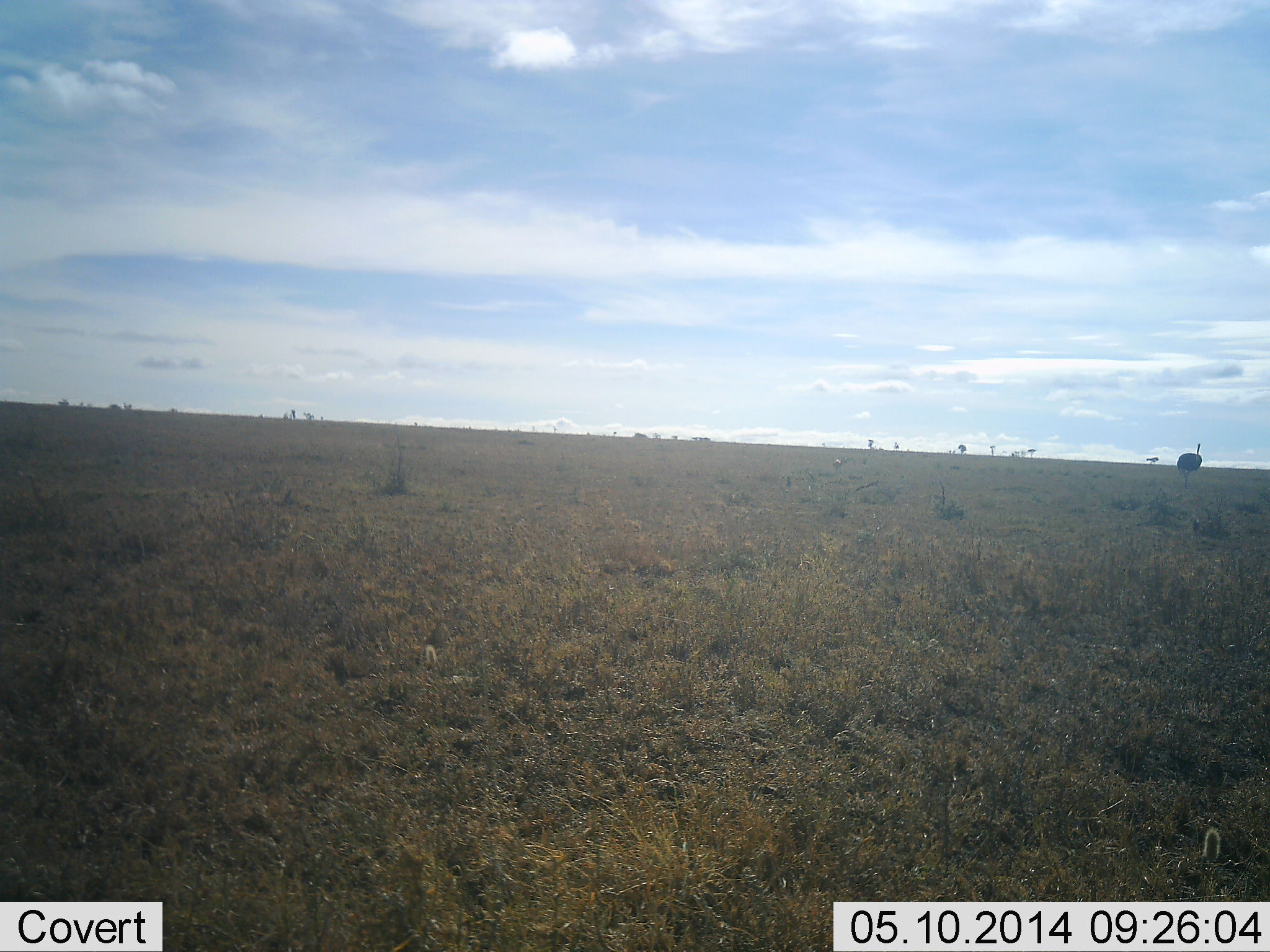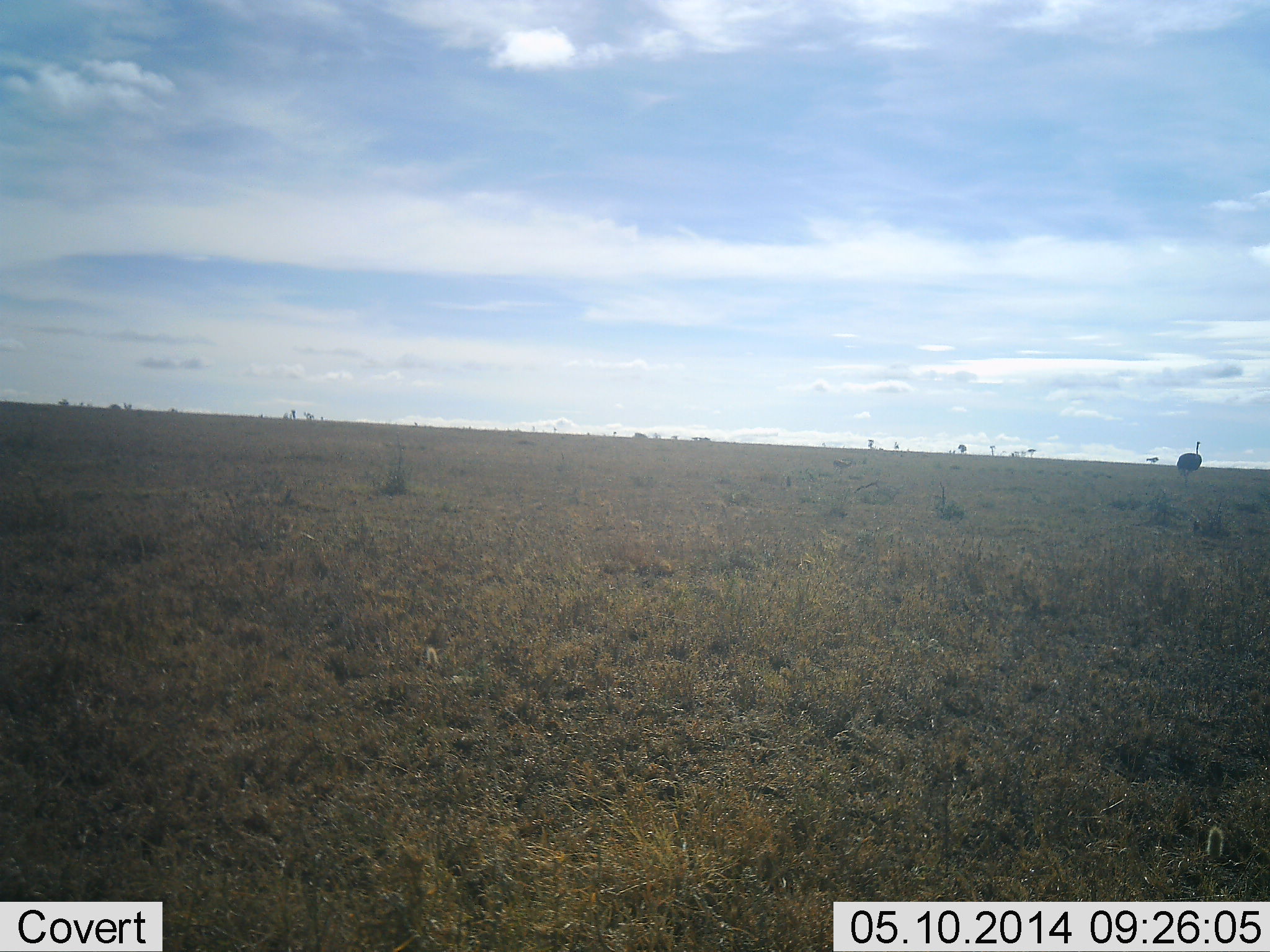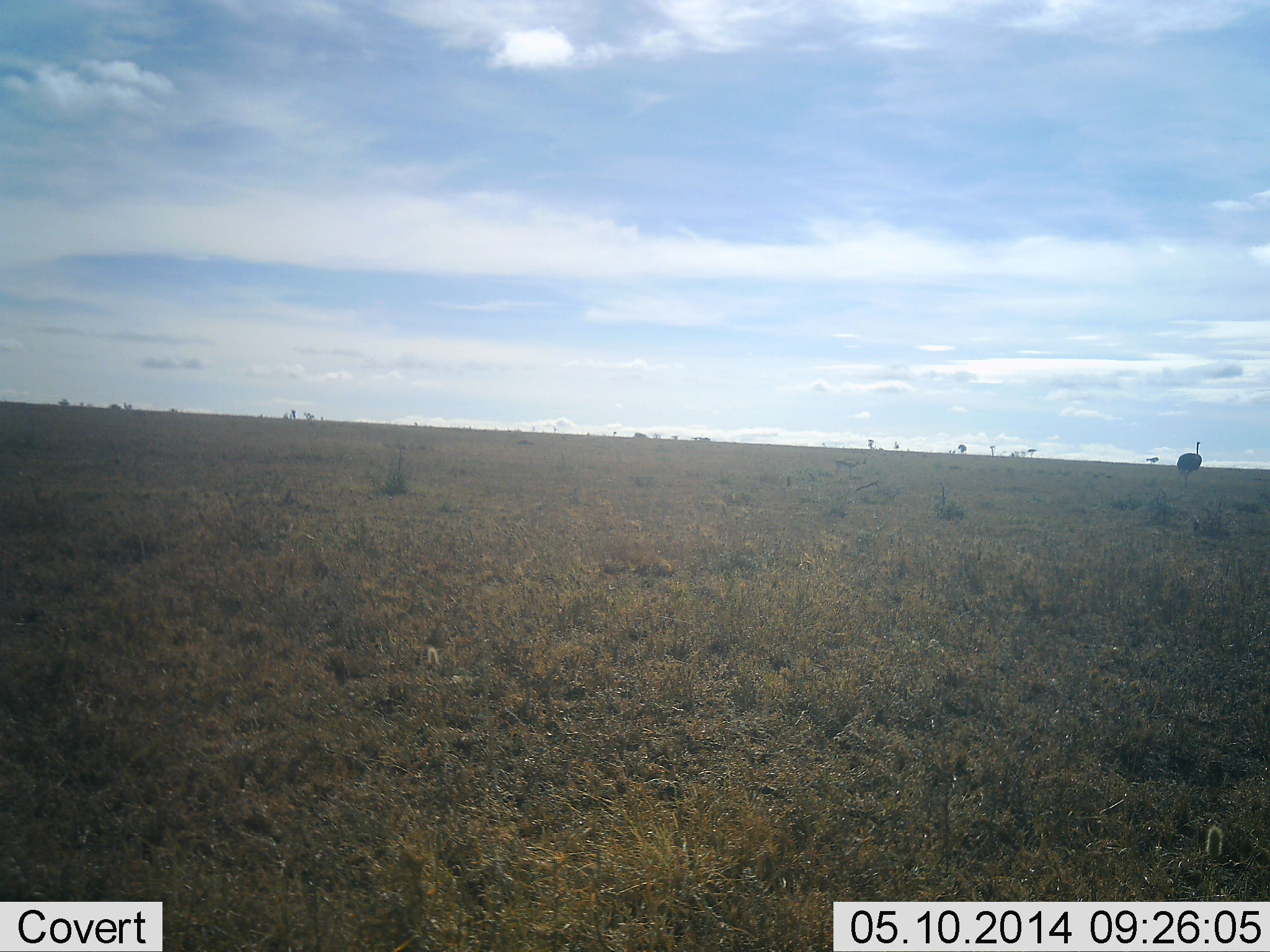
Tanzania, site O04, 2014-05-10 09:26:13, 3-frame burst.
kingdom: Animalia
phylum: Chordata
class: Aves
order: Struthioniformes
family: Struthionidae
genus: Struthio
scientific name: Struthio camelus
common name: ostrich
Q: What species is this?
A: Ostrich (Struthio camelus).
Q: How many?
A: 1.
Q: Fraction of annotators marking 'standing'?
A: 90%.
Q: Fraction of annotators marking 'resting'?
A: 0%.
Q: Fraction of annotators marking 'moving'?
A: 20%.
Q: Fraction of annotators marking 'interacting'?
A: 0%.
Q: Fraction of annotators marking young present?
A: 0%.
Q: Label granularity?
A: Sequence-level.